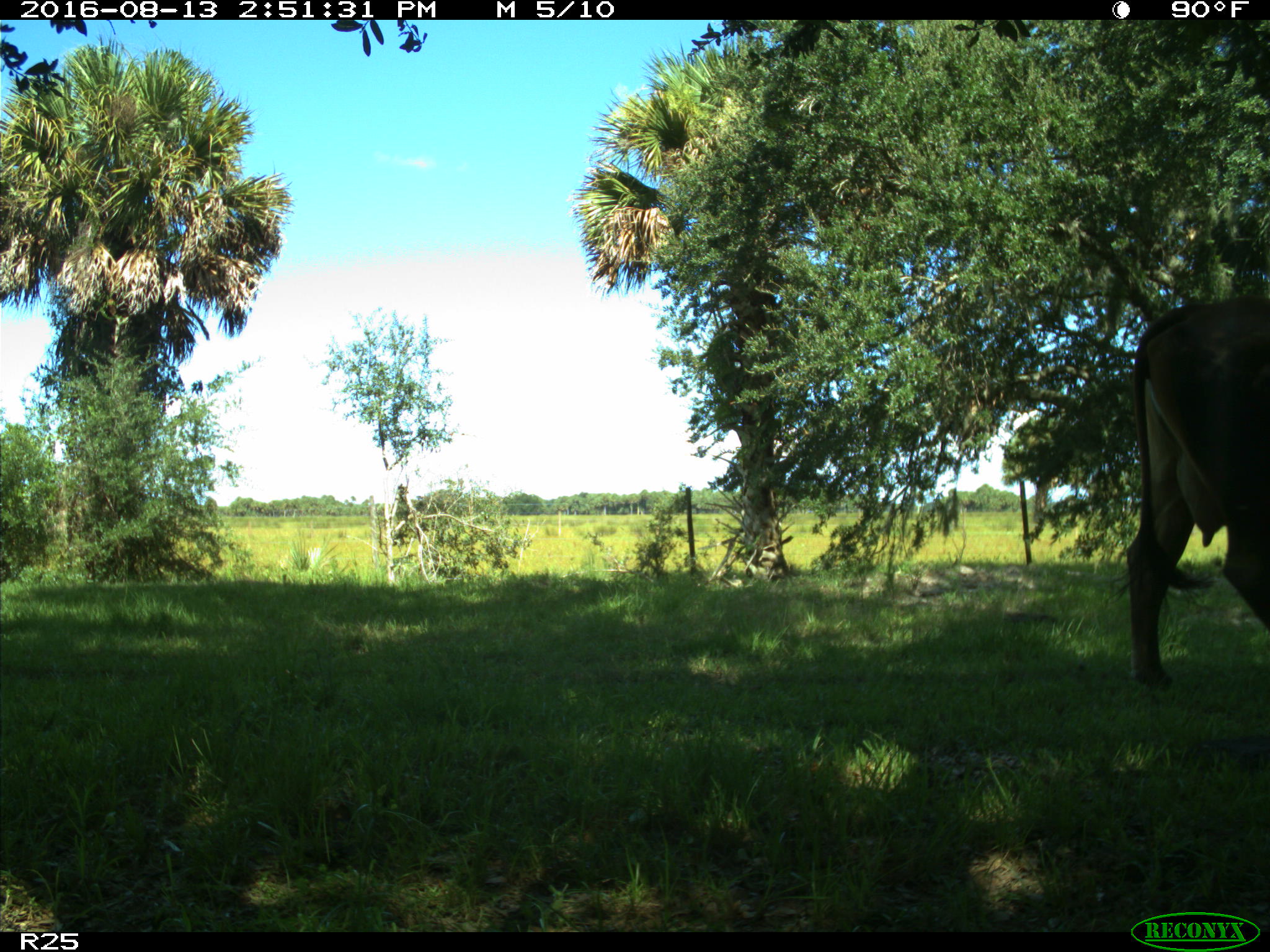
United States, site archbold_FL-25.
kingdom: Animalia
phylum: Chordata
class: Mammalia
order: Artiodactyla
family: Bovidae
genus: Bos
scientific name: Bos taurus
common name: domestic cow